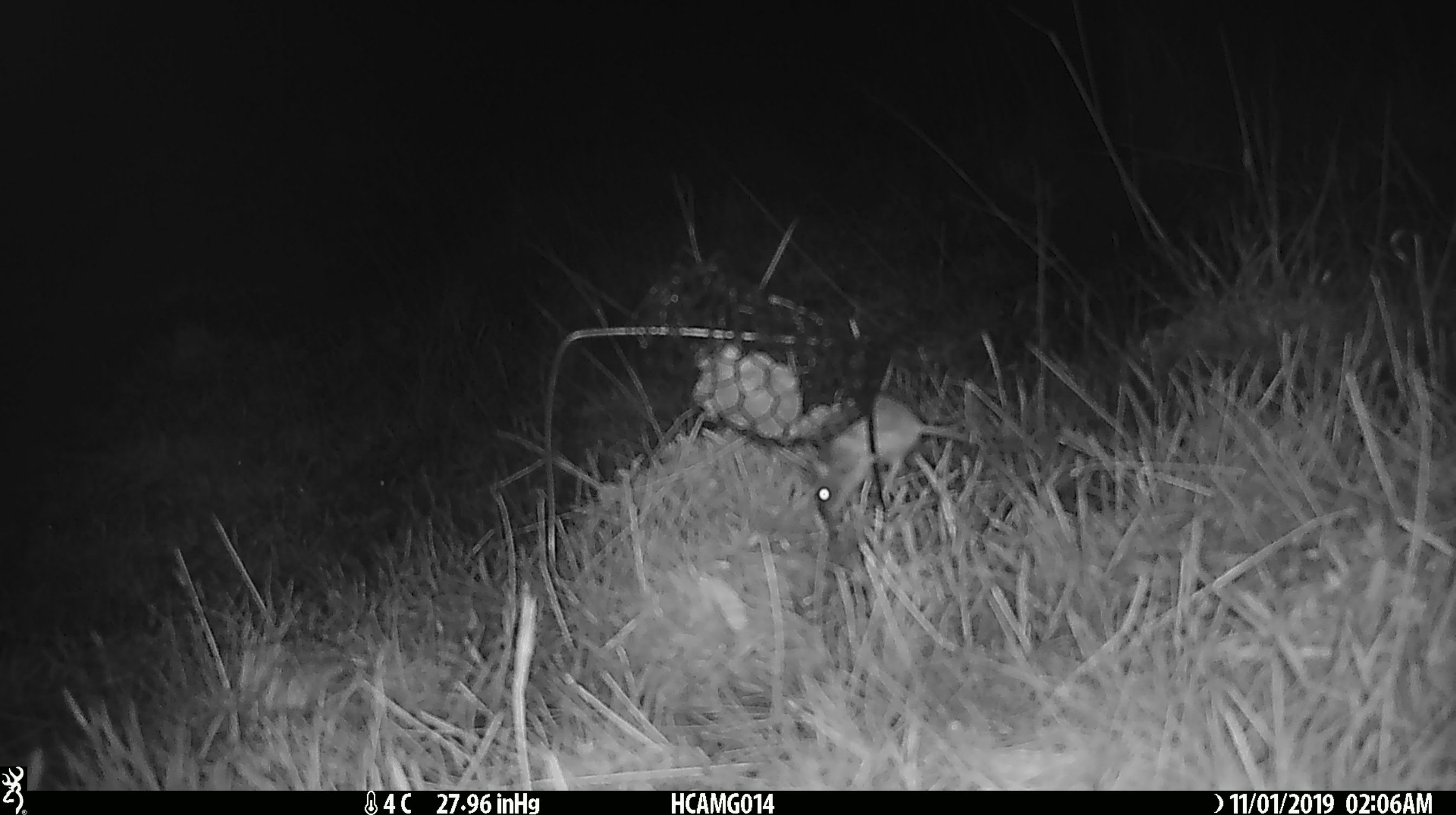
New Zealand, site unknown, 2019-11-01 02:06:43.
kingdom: Animalia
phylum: Chordata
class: Mammalia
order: Rodentia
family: Muridae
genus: Mus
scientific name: Mus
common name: mouse